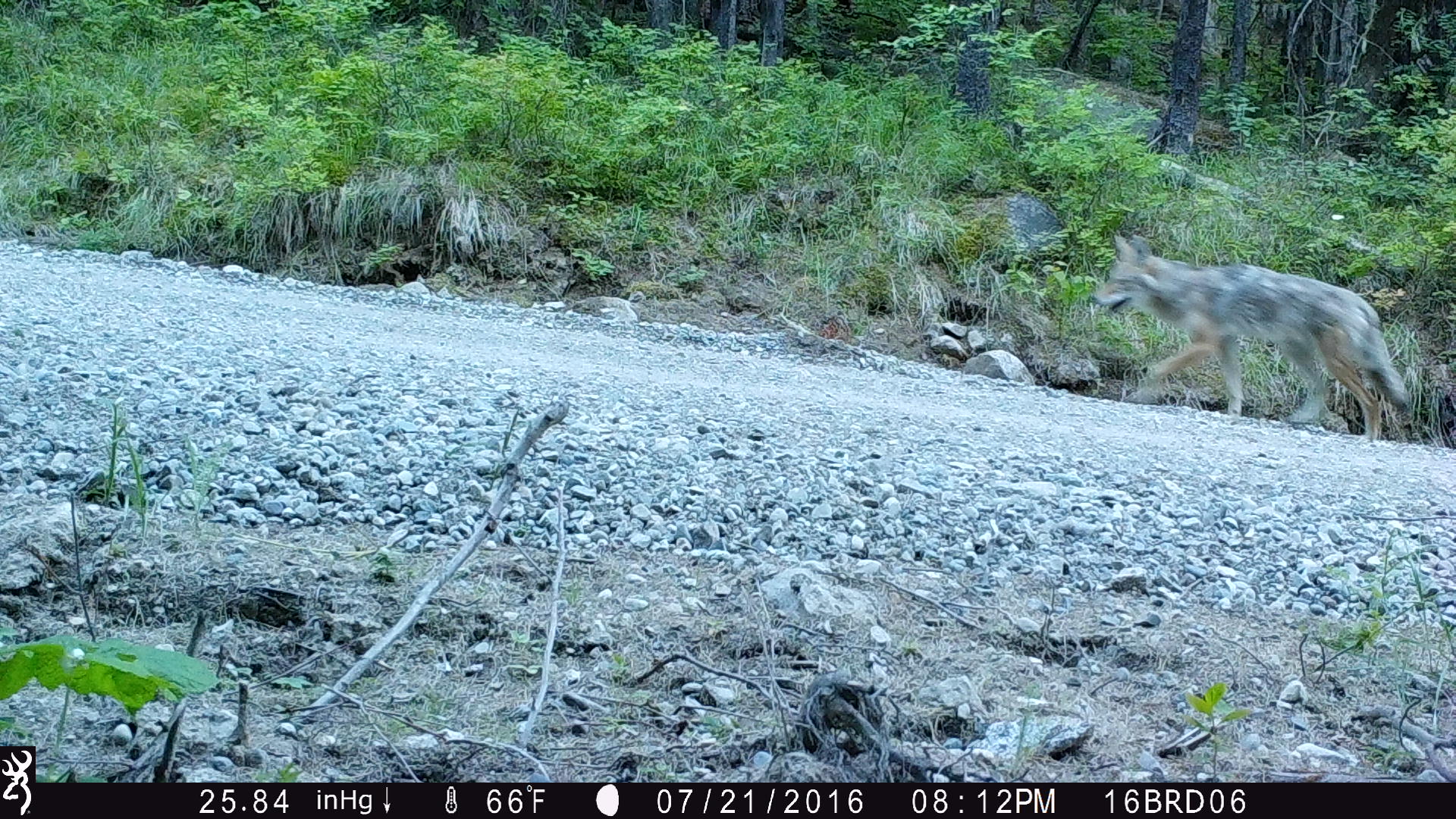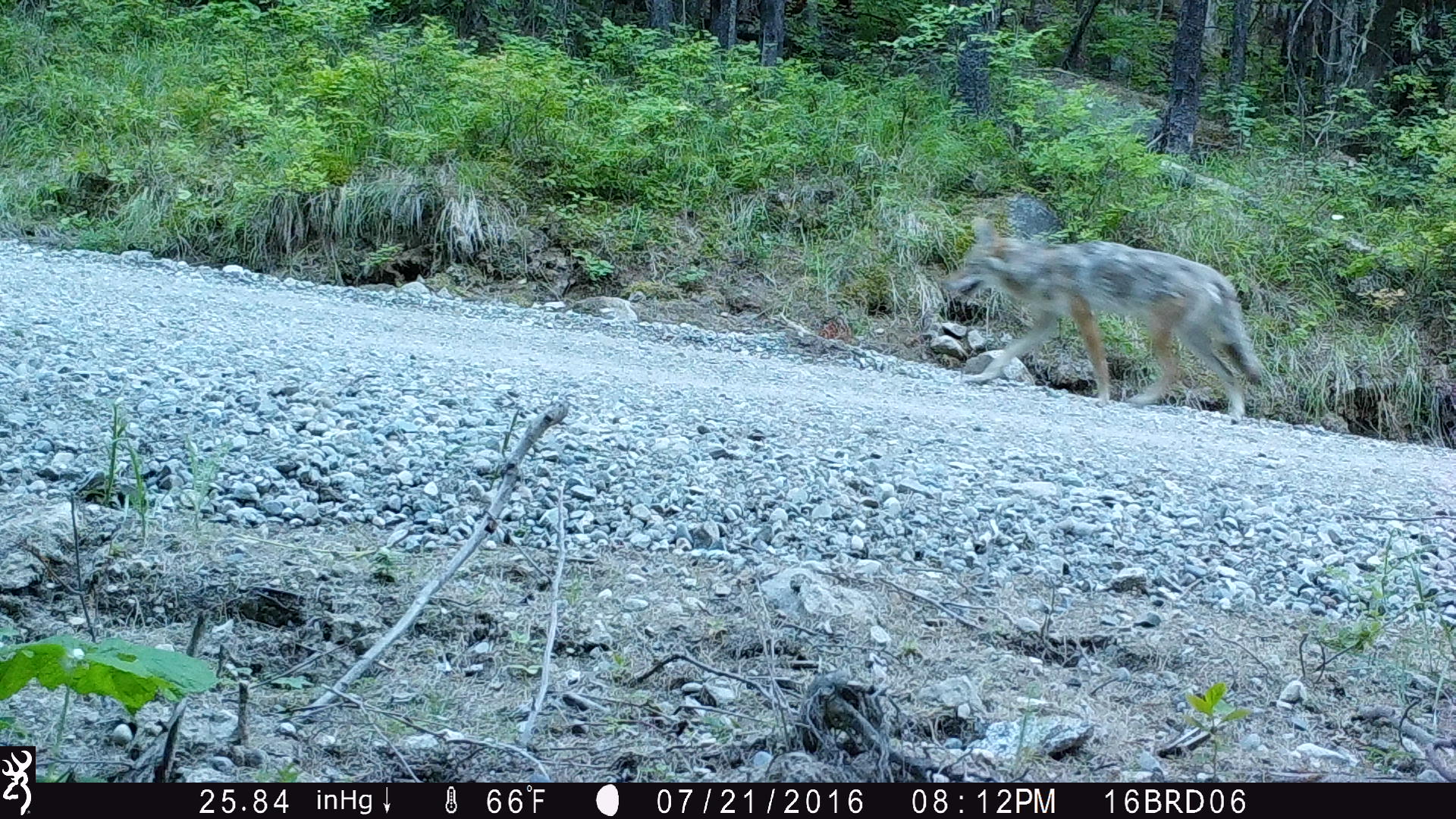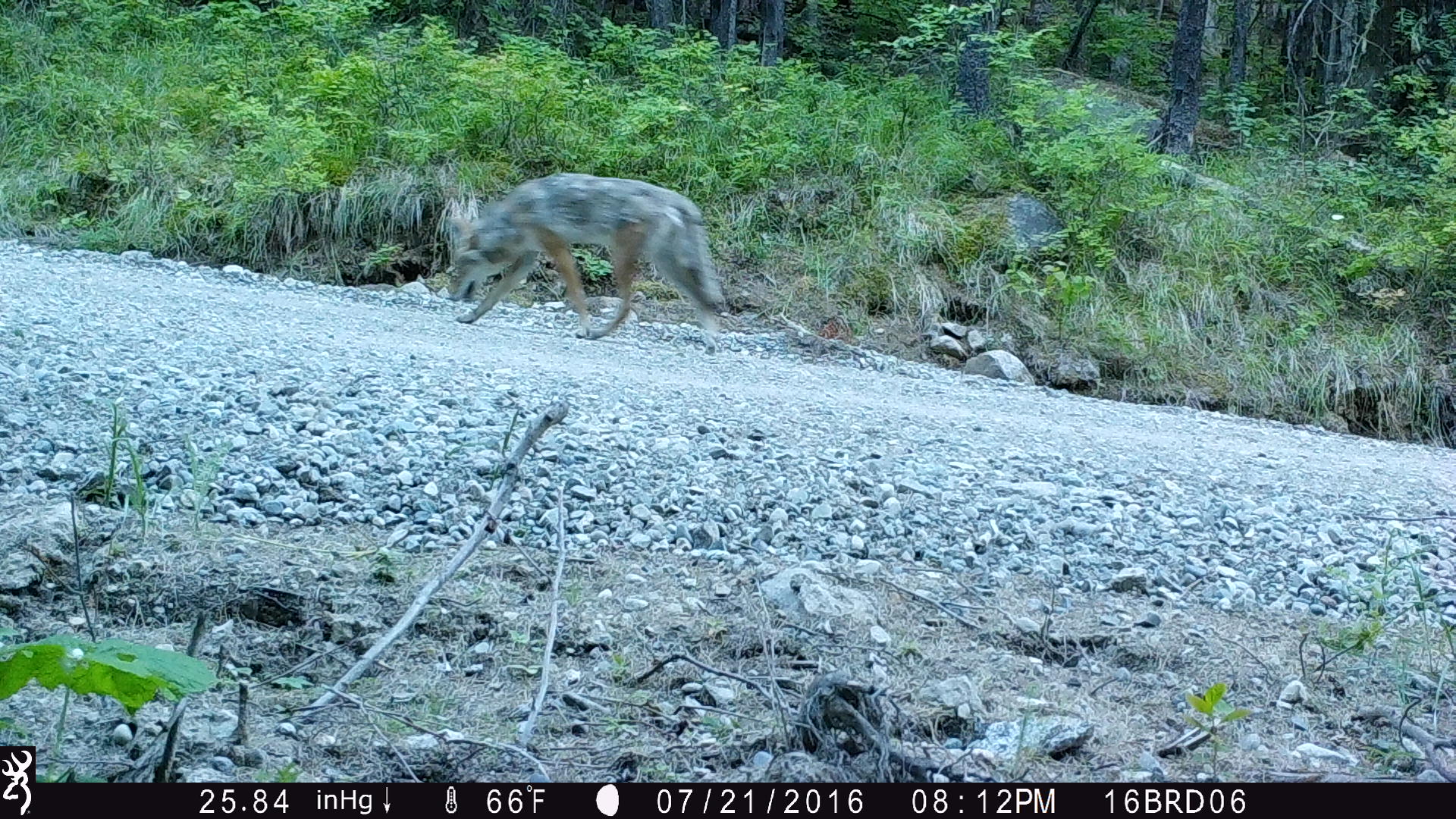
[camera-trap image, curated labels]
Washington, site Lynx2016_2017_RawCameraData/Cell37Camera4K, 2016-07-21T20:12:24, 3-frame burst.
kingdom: Animalia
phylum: Chordata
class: Mammalia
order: Carnivora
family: Canidae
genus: Canis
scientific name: Canis latrans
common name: coyote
Canis latrans (coyote). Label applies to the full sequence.